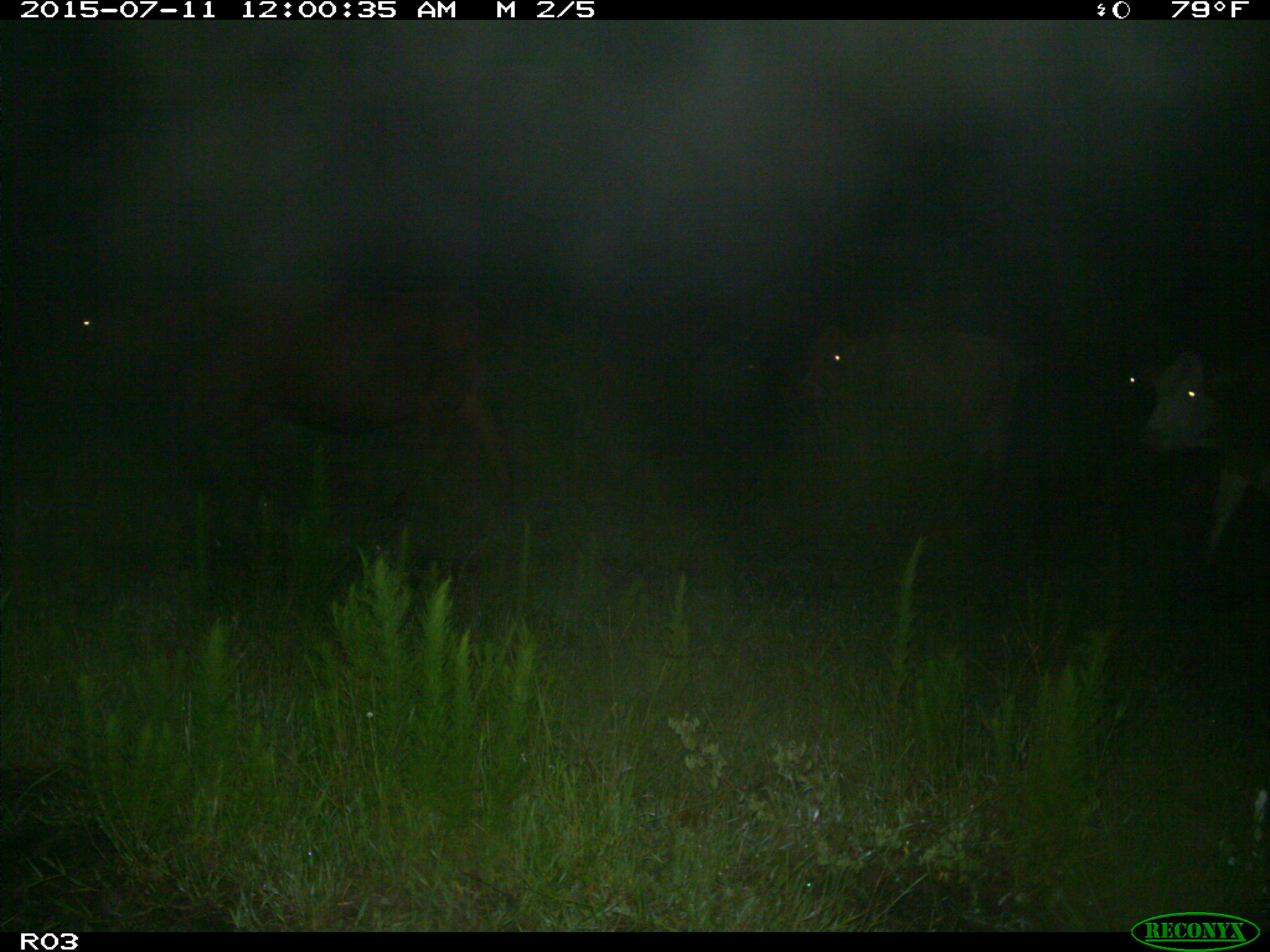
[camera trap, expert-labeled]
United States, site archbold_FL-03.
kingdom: Animalia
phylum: Chordata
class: Mammalia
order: Artiodactyla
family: Bovidae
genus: Bos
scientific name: Bos taurus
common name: domestic cow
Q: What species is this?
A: Bos taurus (domestic cow).